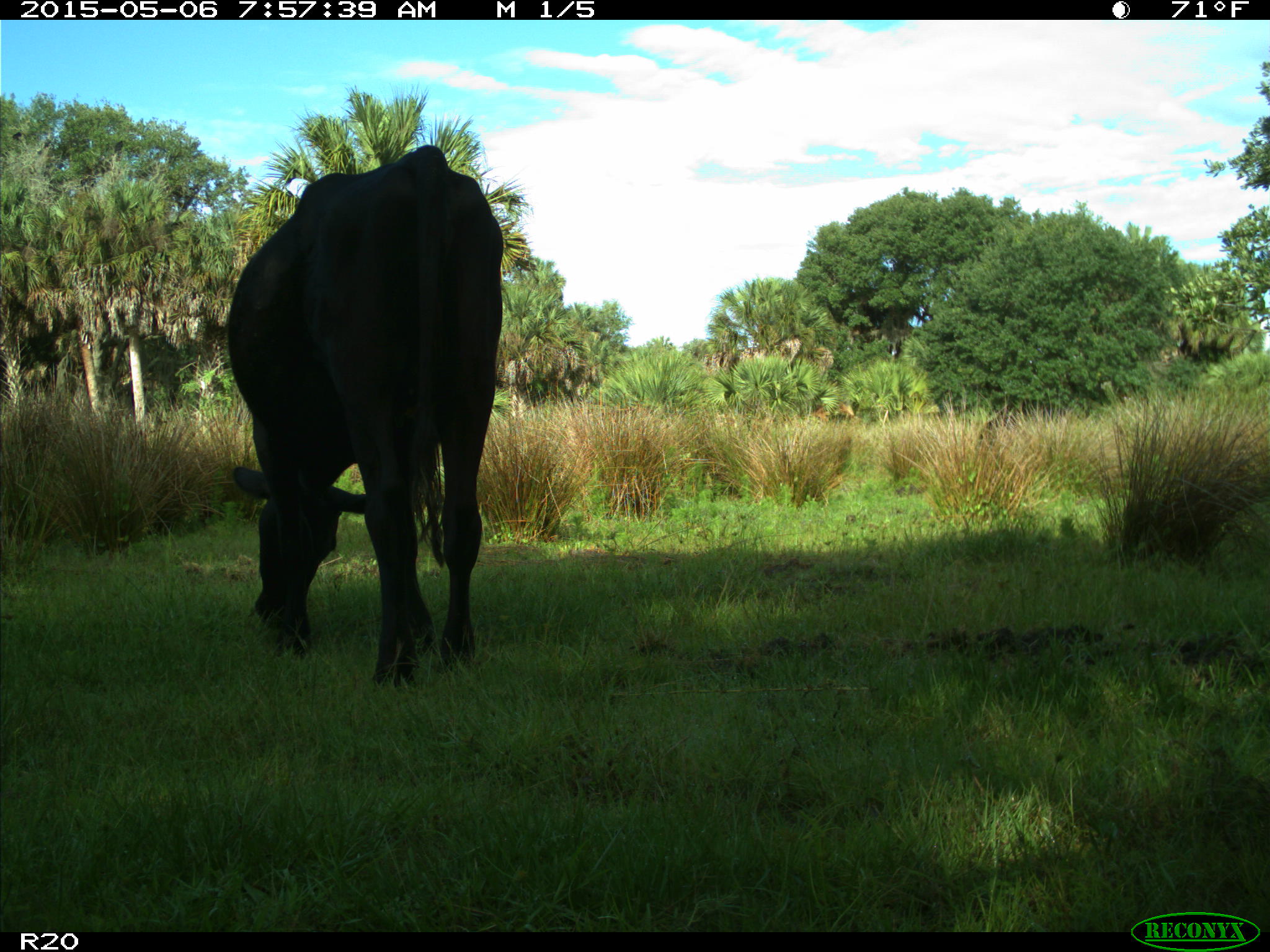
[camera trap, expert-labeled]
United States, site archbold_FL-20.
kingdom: Animalia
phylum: Chordata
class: Mammalia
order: Artiodactyla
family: Bovidae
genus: Bos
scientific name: Bos taurus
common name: domestic cow